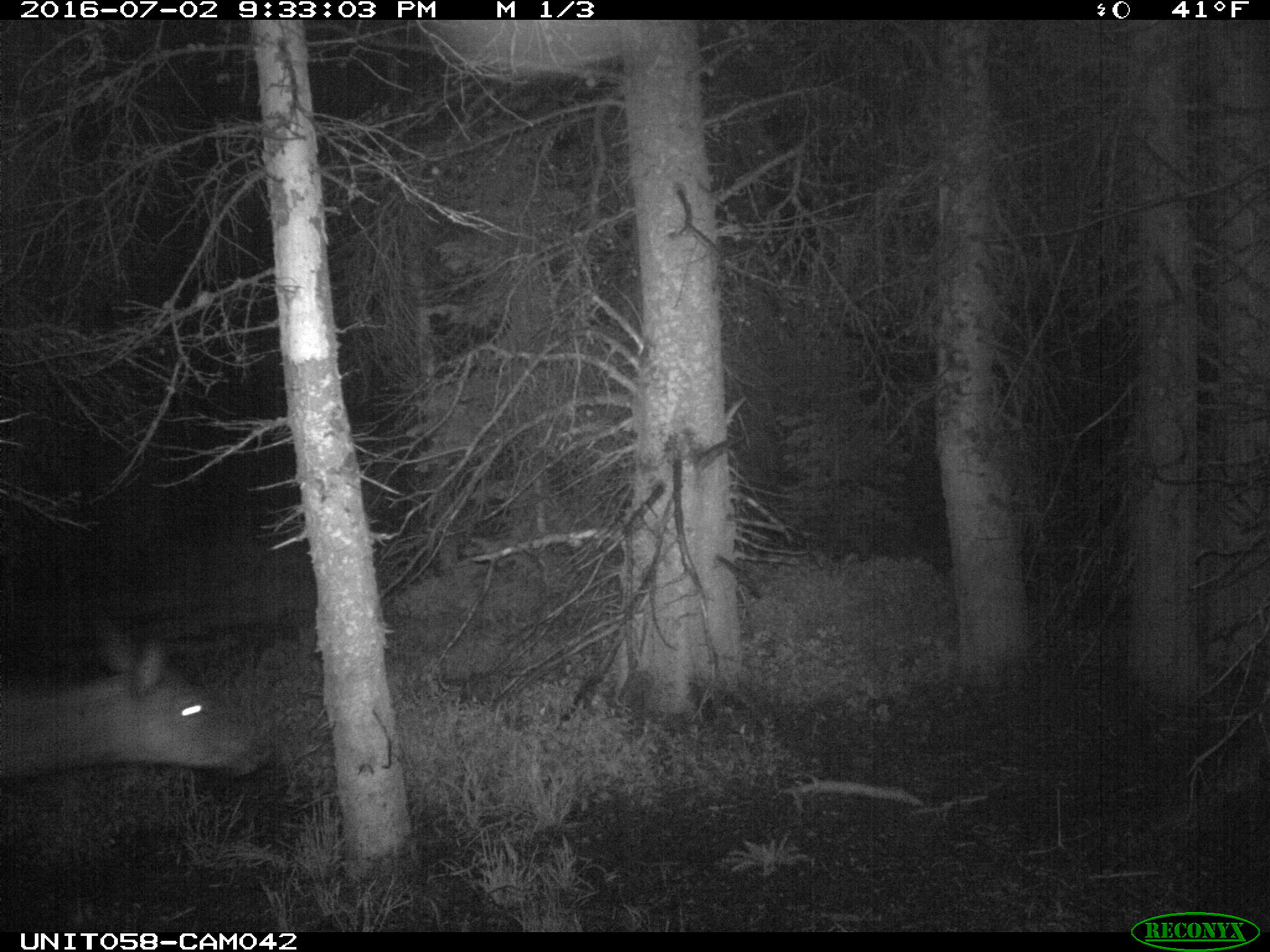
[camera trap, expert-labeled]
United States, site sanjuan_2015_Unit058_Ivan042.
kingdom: Animalia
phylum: Chordata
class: Mammalia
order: Artiodactyla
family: Cervidae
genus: Cervus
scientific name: Cervus elaphus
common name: red deer